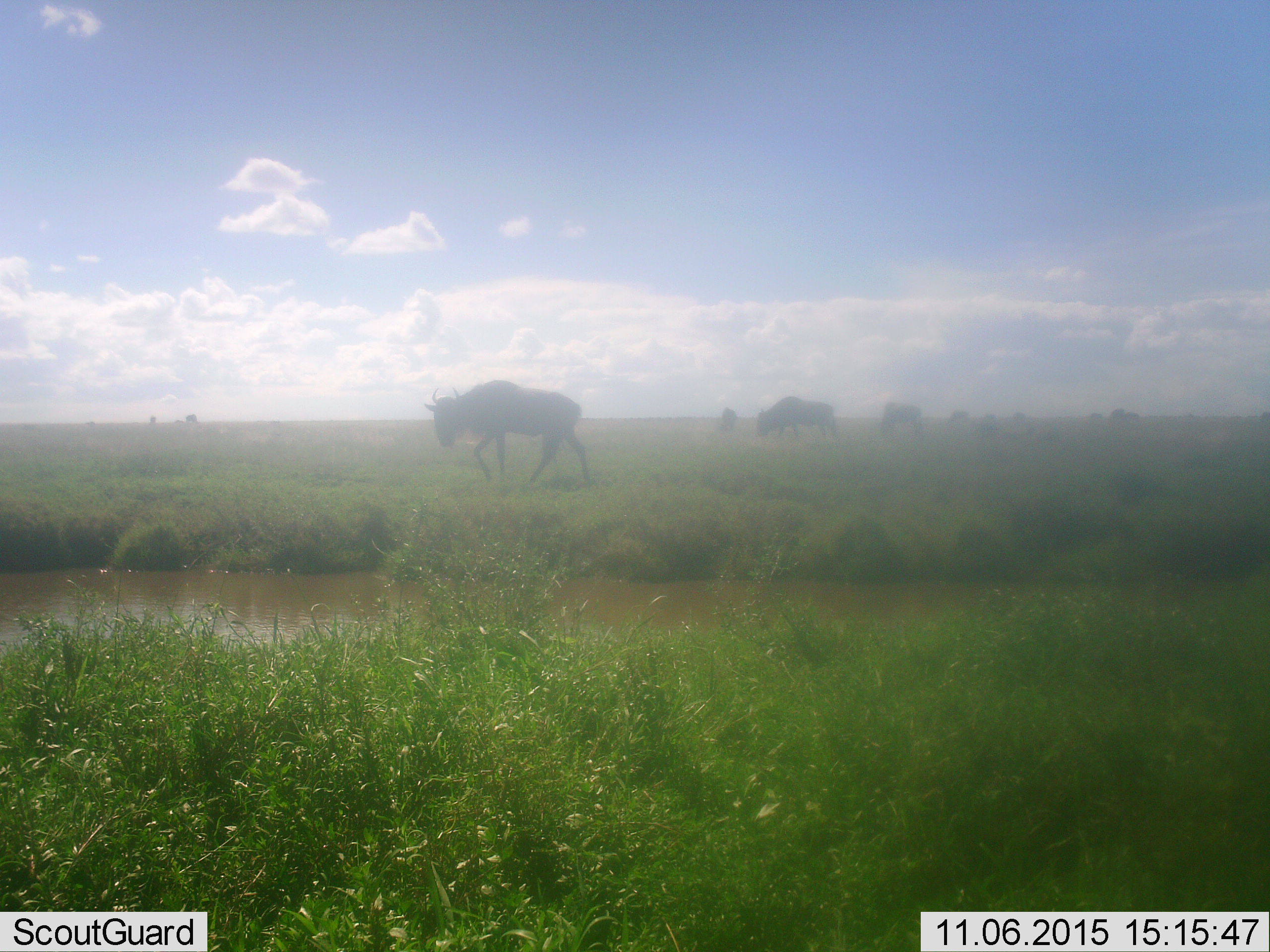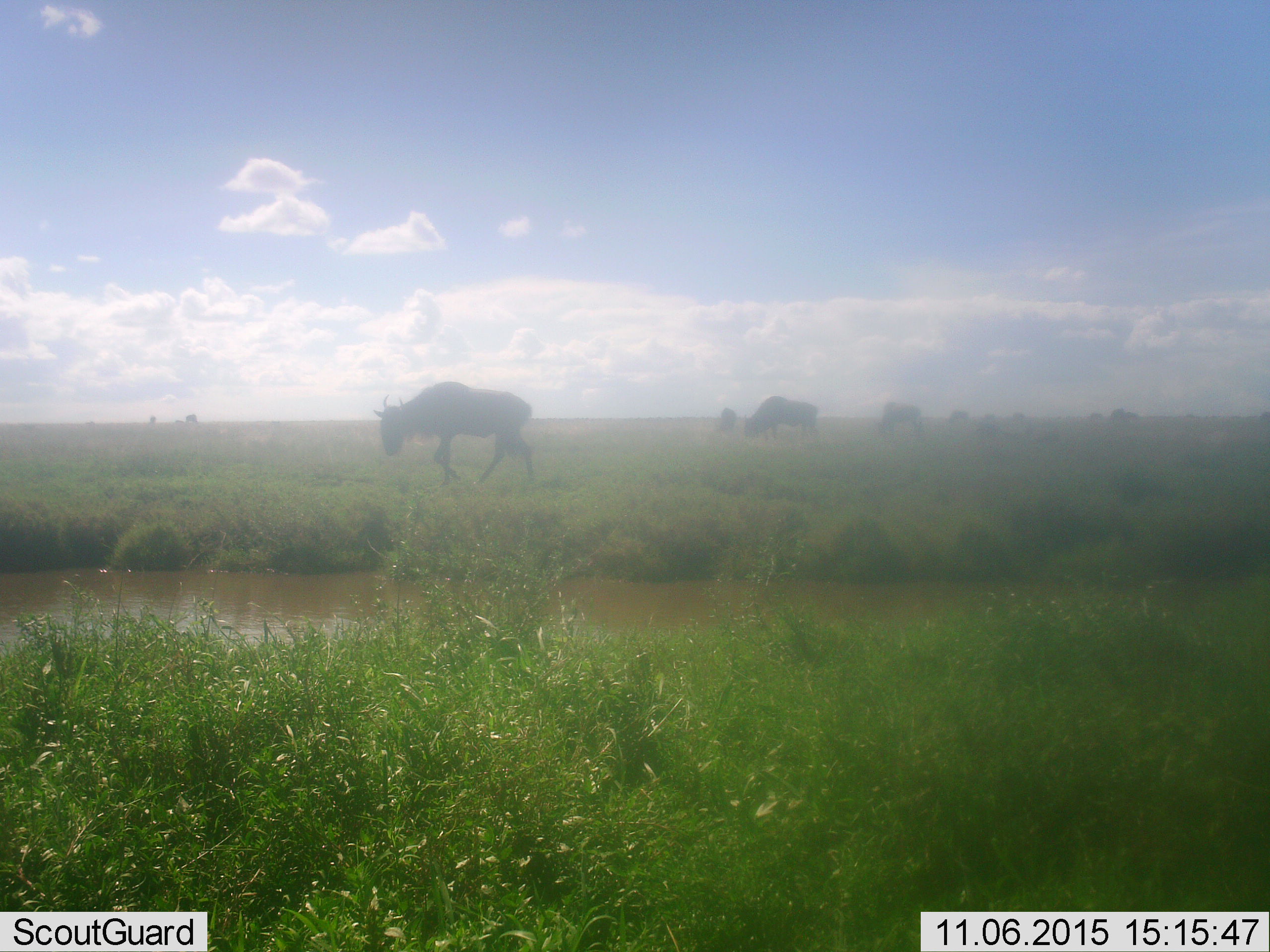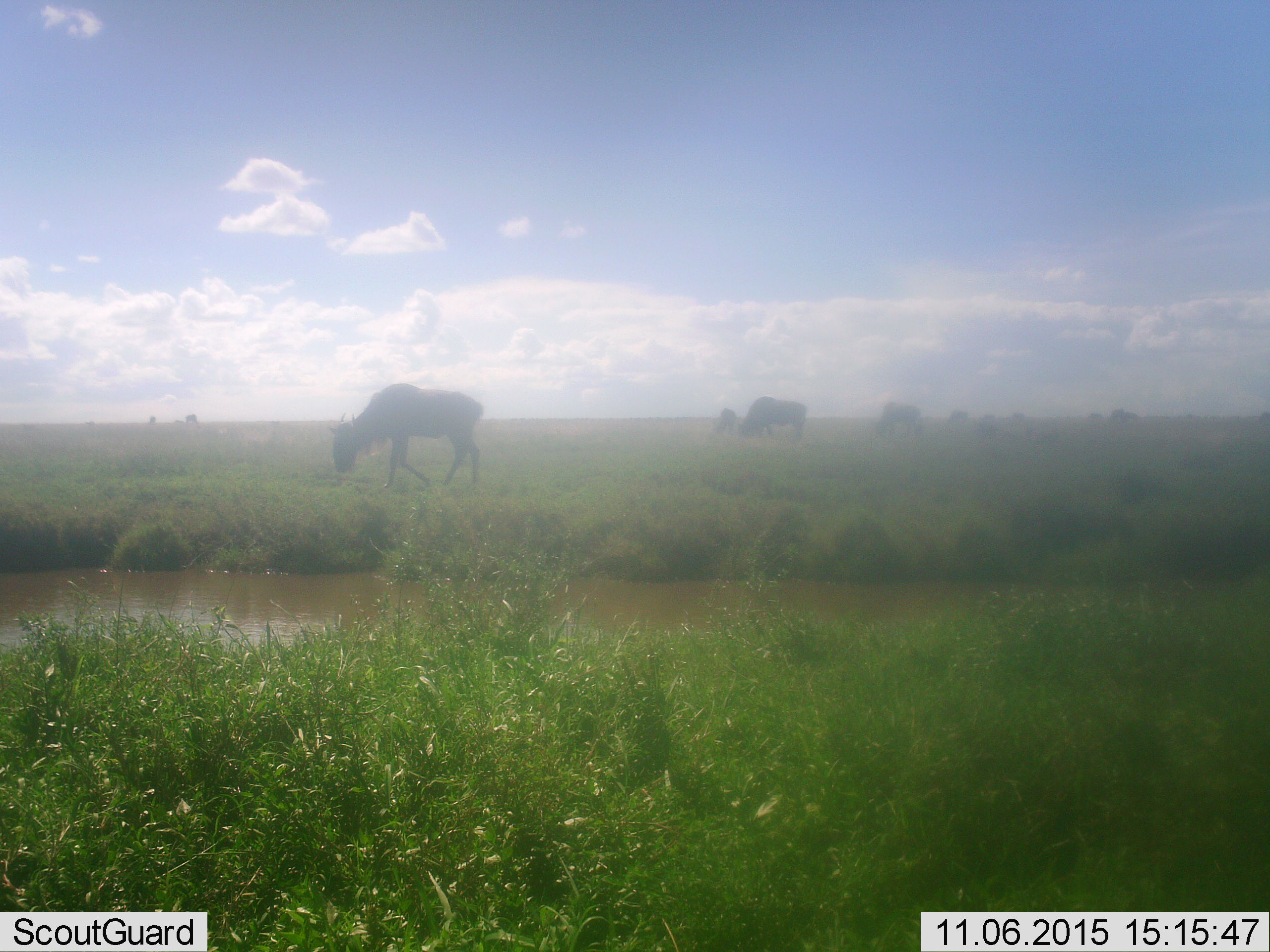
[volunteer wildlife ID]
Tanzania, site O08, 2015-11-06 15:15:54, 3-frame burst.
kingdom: Animalia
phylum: Chordata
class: Mammalia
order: Artiodactyla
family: Bovidae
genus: Connochaetes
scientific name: Connochaetes taurinus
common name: blue wildebeest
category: wildebeest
Wildebeest (blue wildebeest) (Connochaetes taurinus), count 7. Behavior (volunteer vote fractions): standing 17%, resting 0%, moving 83%, interacting 0%. Young present (vote fraction): 0%. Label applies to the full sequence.